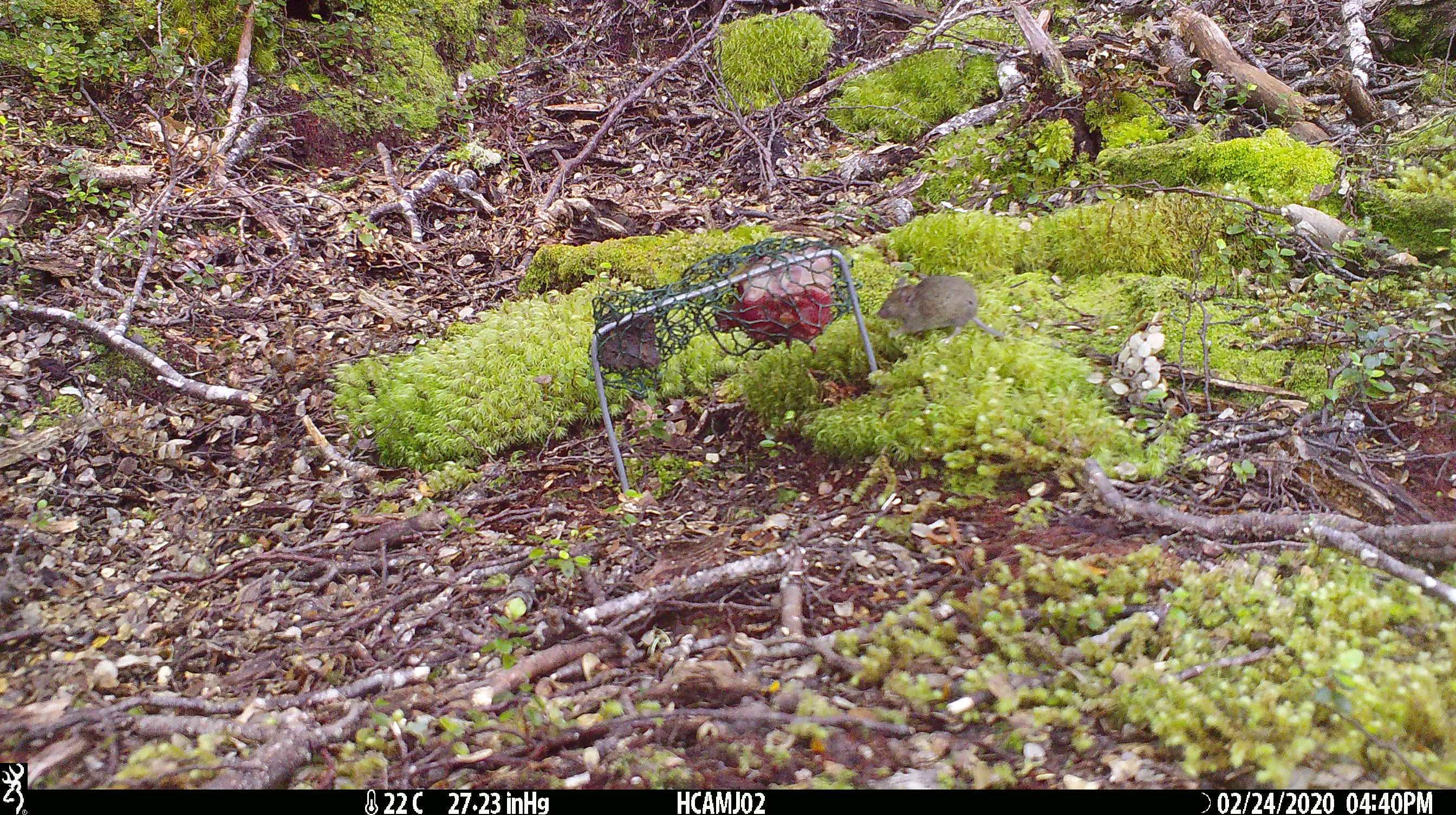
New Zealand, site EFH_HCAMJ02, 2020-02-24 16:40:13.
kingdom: Animalia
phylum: Chordata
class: Mammalia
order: Rodentia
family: Muridae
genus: Mus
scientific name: Mus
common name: mouse